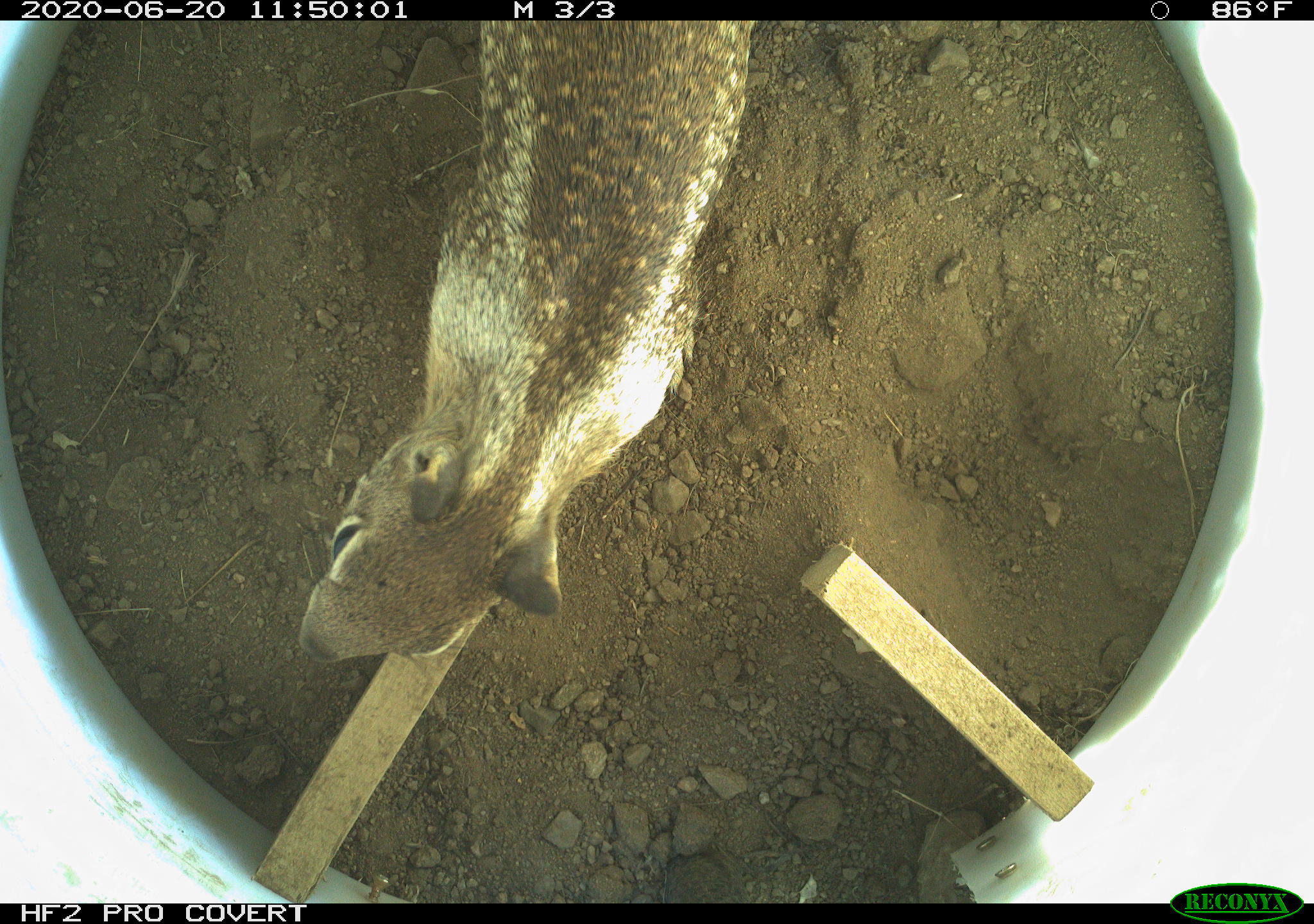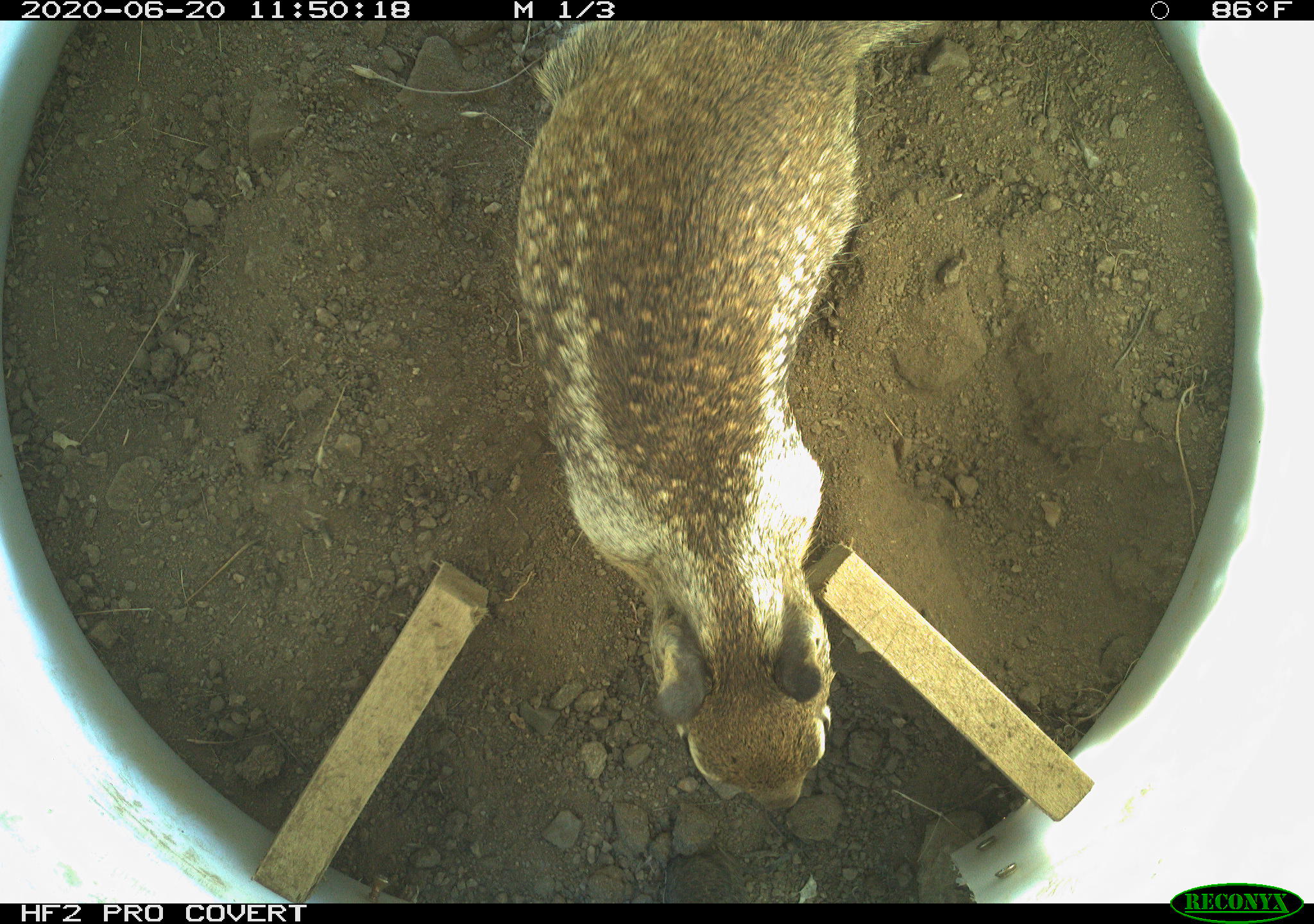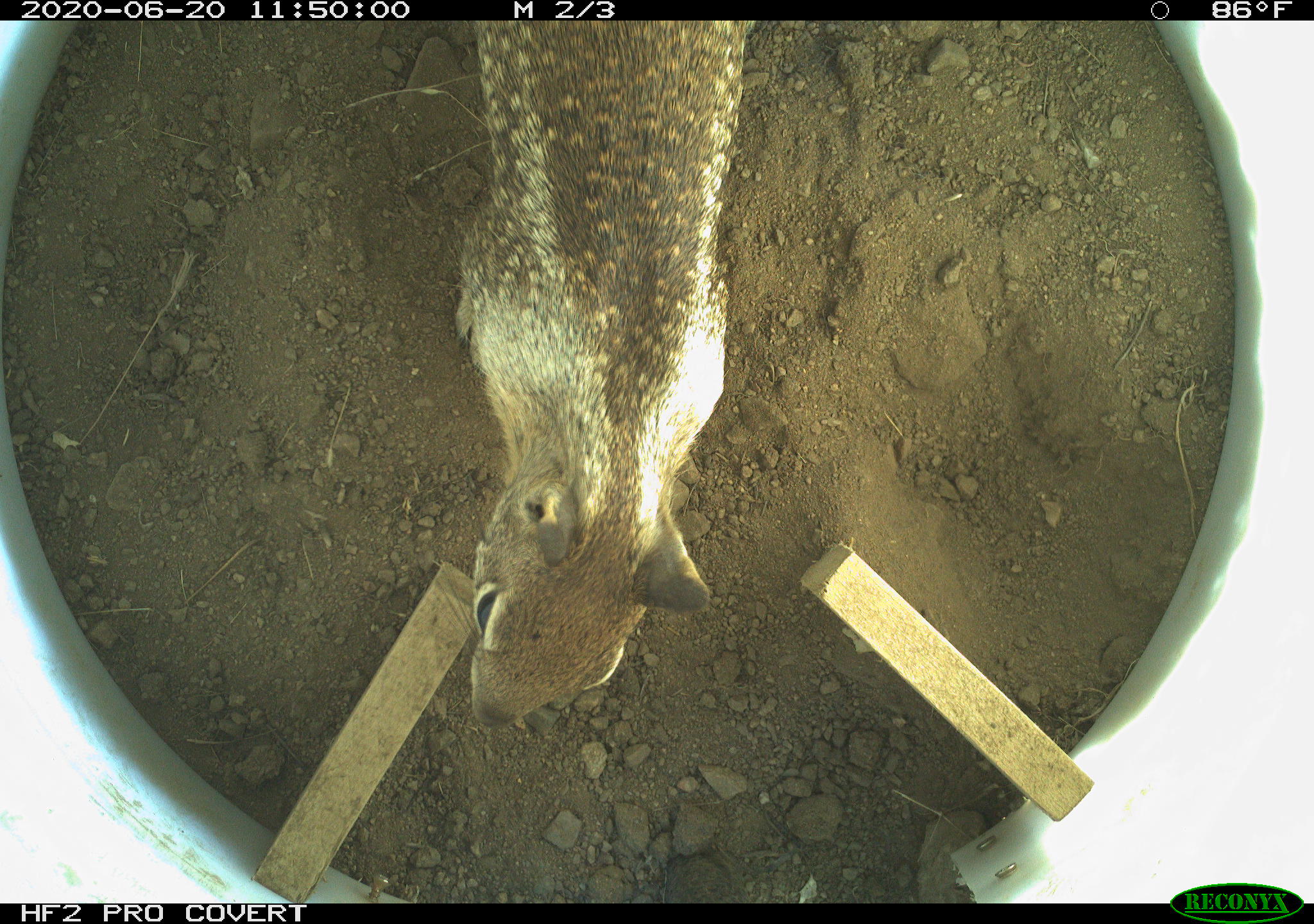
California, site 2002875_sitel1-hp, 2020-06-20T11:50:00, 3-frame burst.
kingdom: Animalia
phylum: Chordata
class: Mammalia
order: Rodentia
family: Sciuridae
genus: Otospermophilus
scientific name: Otospermophilus beecheyi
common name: california ground squirrel